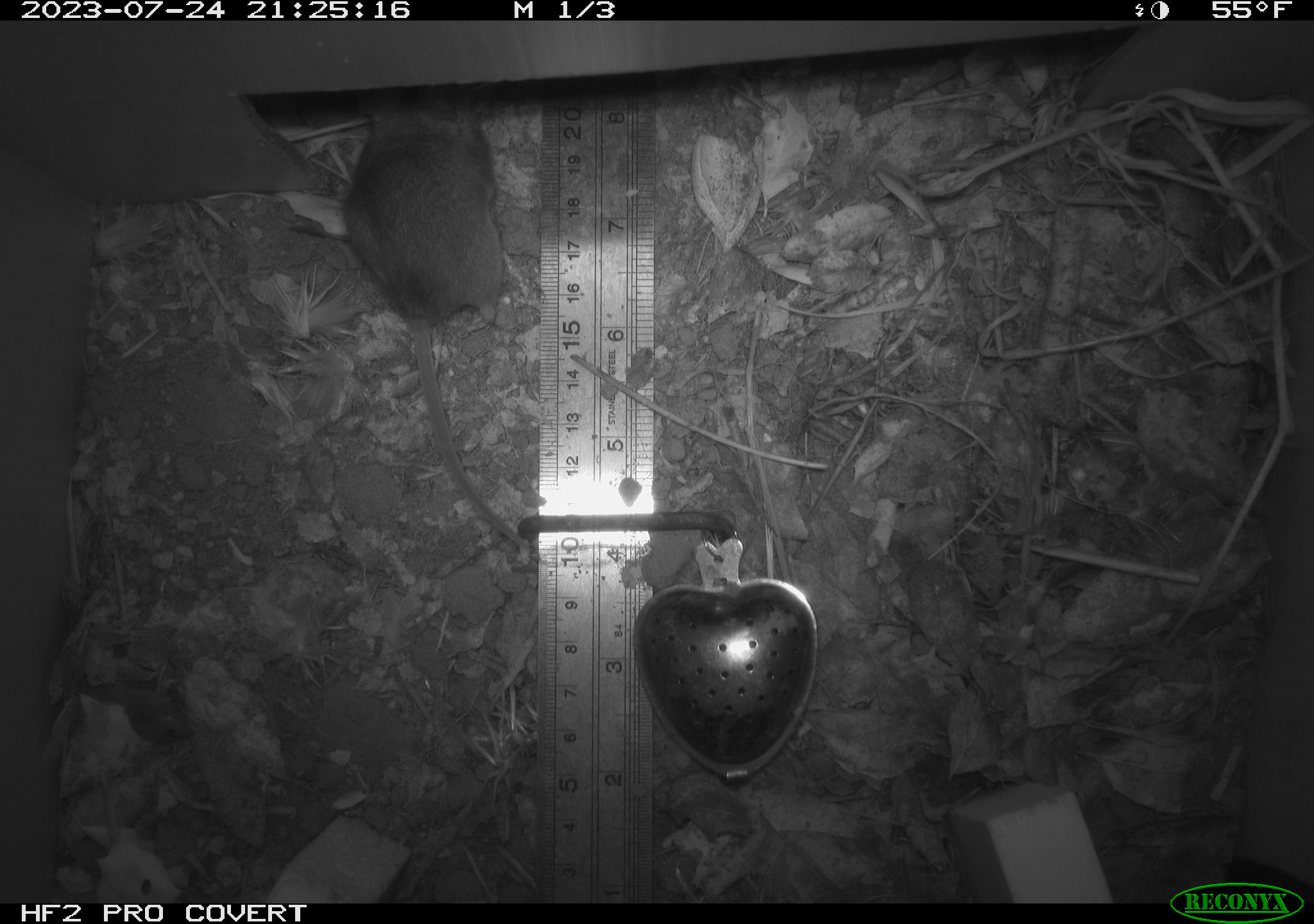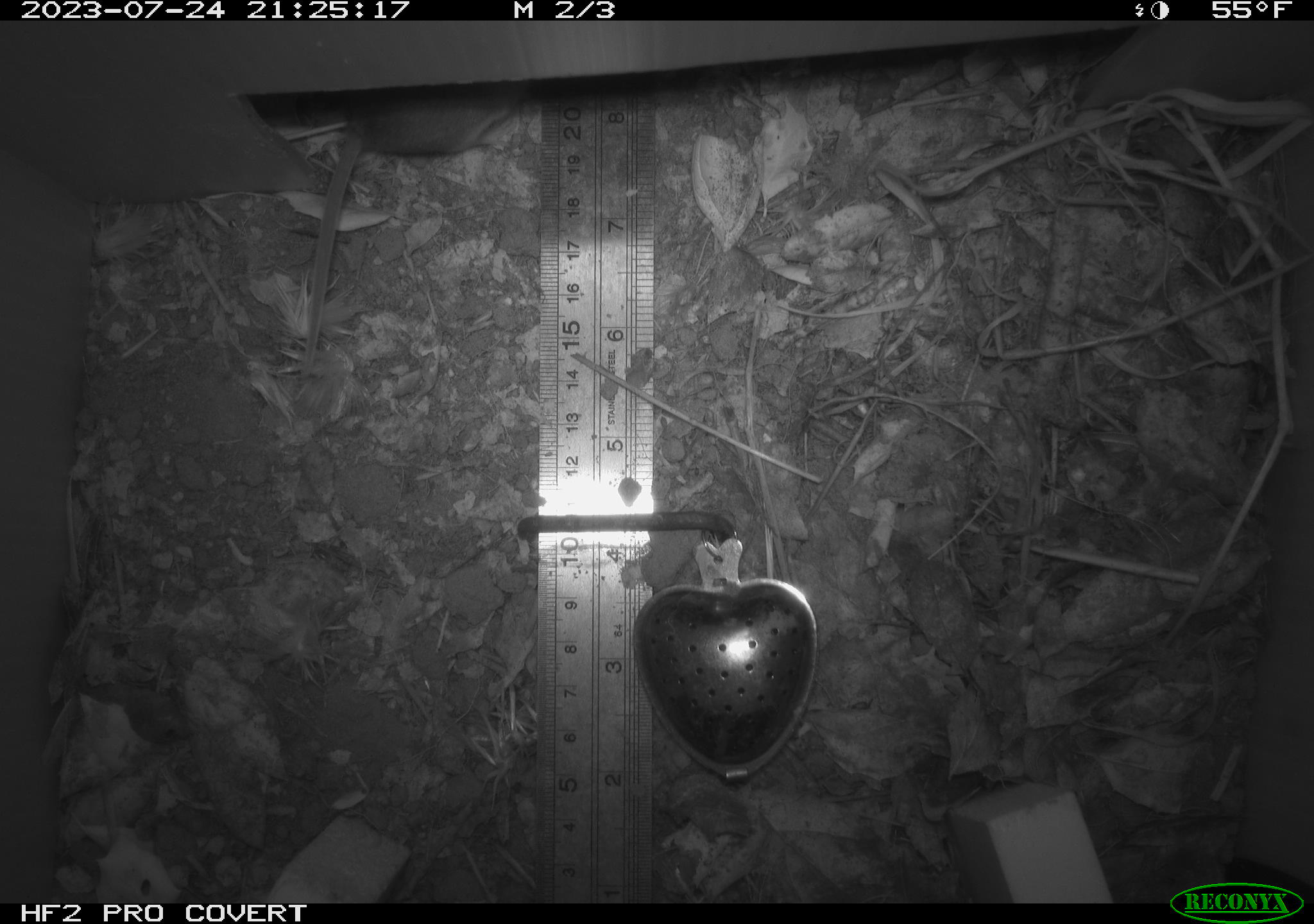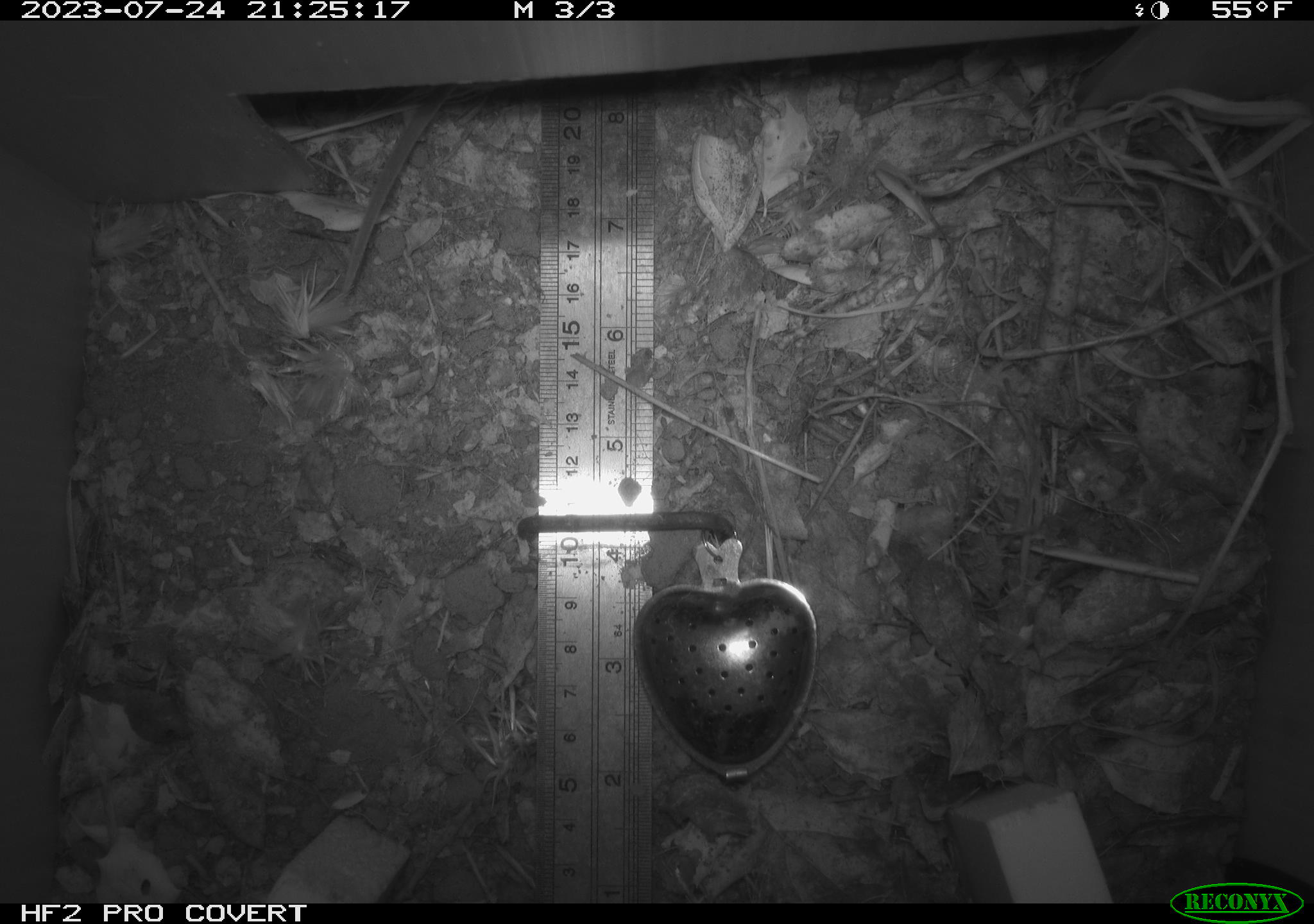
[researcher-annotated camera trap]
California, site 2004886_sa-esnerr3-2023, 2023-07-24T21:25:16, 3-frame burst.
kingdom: Animalia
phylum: Chordata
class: Mammalia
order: Rodentia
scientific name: Rodentia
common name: mouse species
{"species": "mouse species (Rodentia)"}